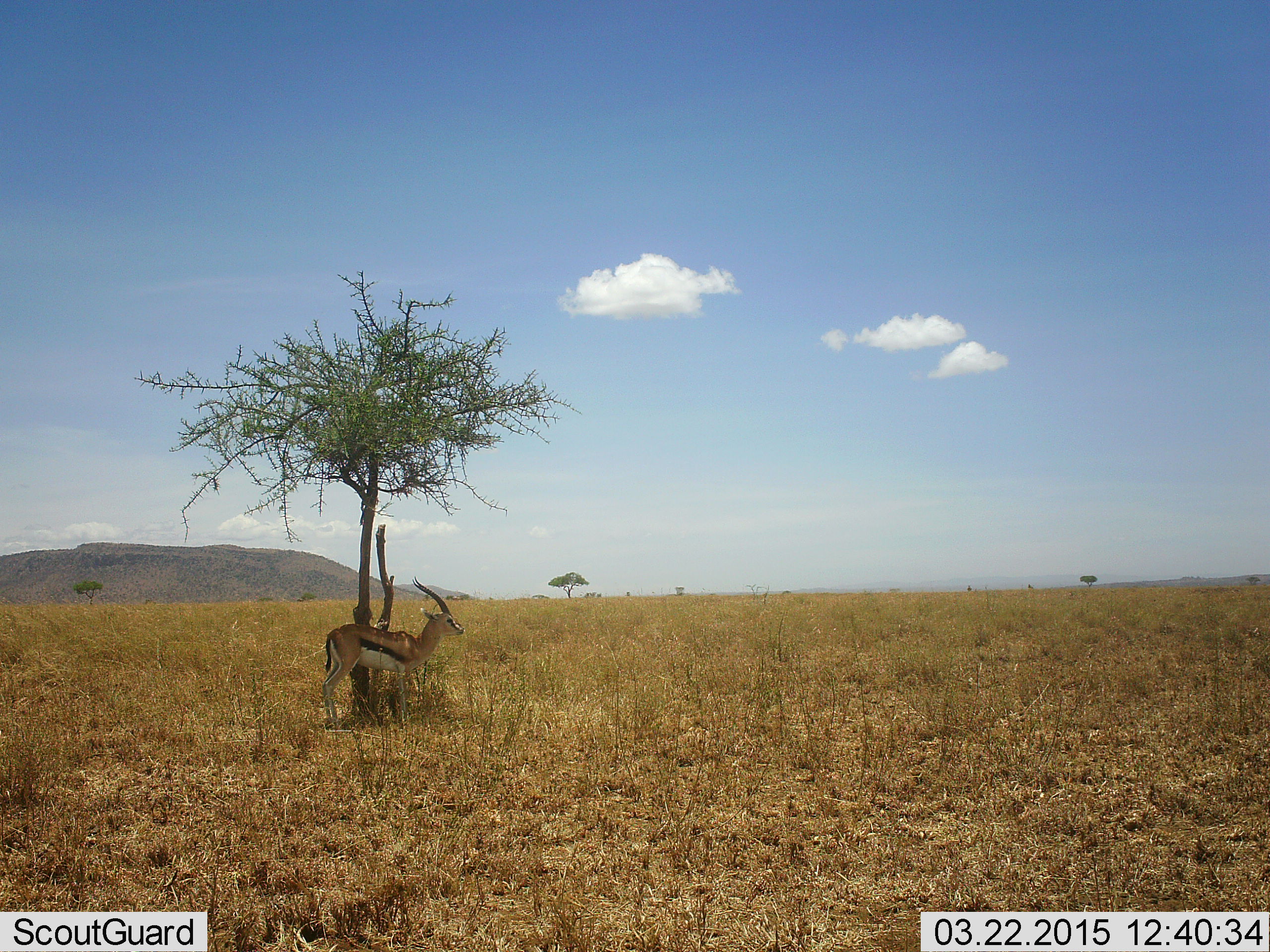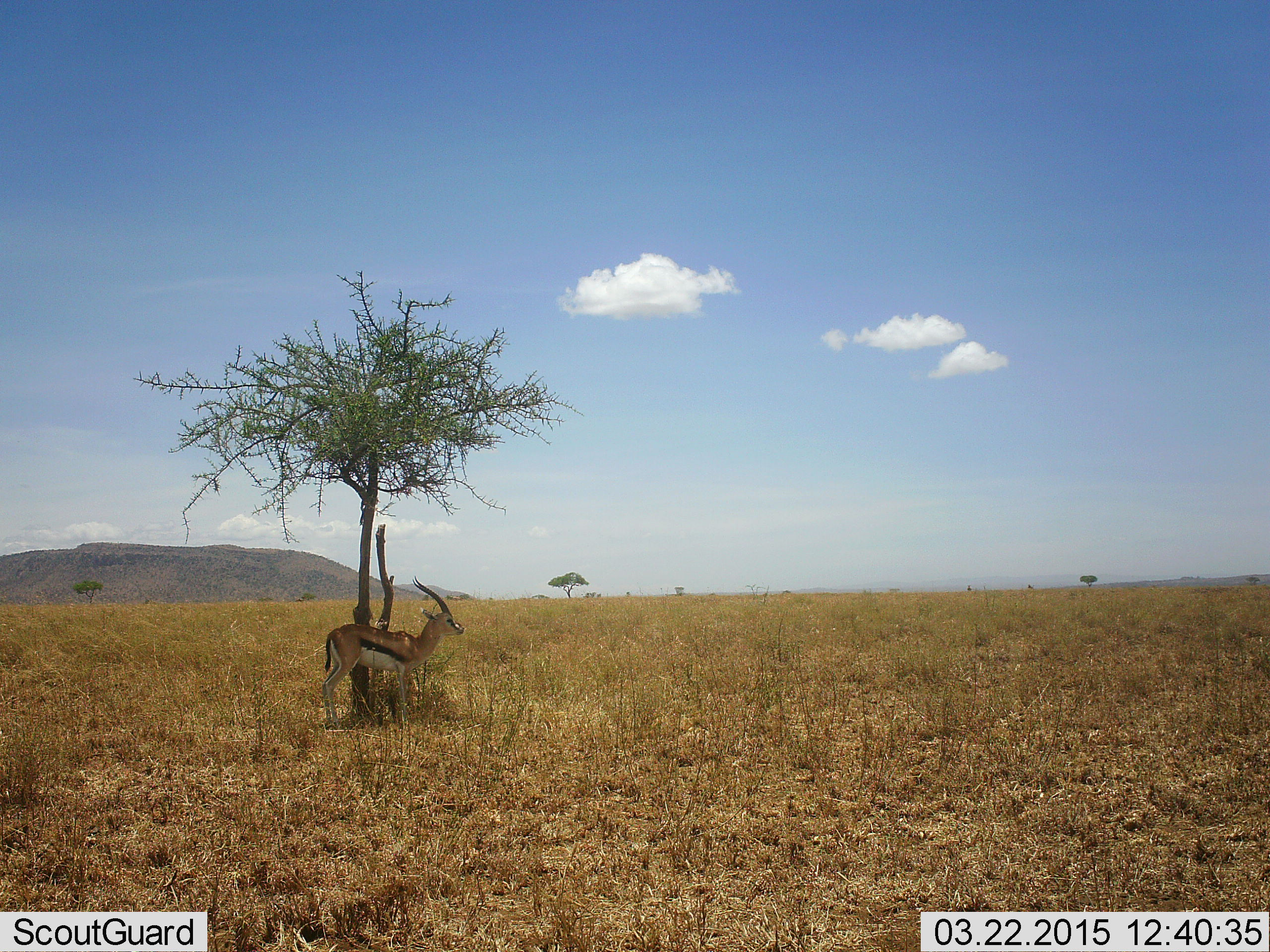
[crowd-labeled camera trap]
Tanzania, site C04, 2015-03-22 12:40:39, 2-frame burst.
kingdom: Animalia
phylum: Chordata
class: Mammalia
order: Artiodactyla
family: Bovidae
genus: Eudorcas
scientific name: Eudorcas thomsonii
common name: thomson's gazelle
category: gazellethomsons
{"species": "gazellethomsons (thomson's gazelle) (Eudorcas thomsonii)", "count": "1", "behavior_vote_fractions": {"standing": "100%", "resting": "0%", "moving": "0%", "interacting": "0%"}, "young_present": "11%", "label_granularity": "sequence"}